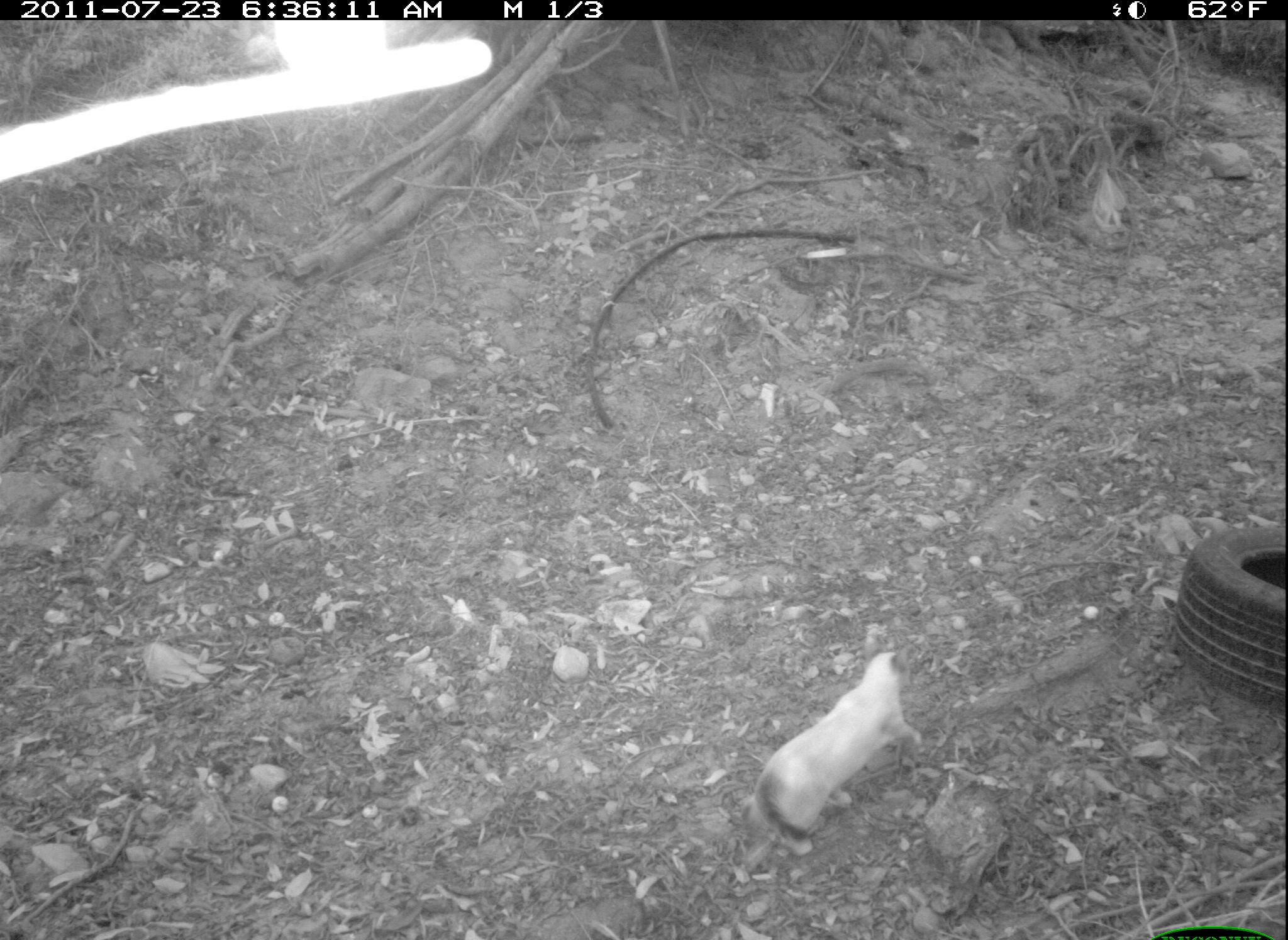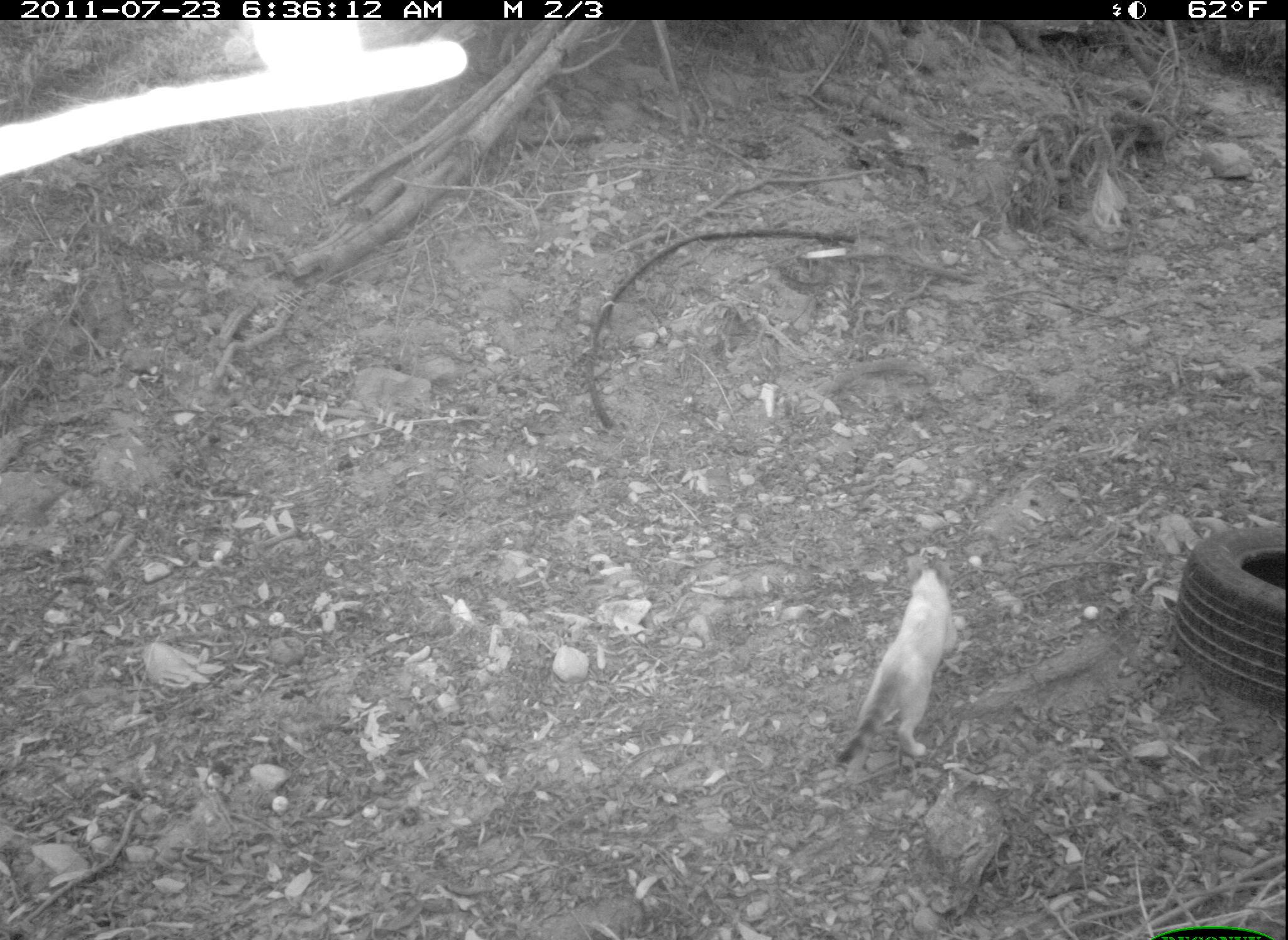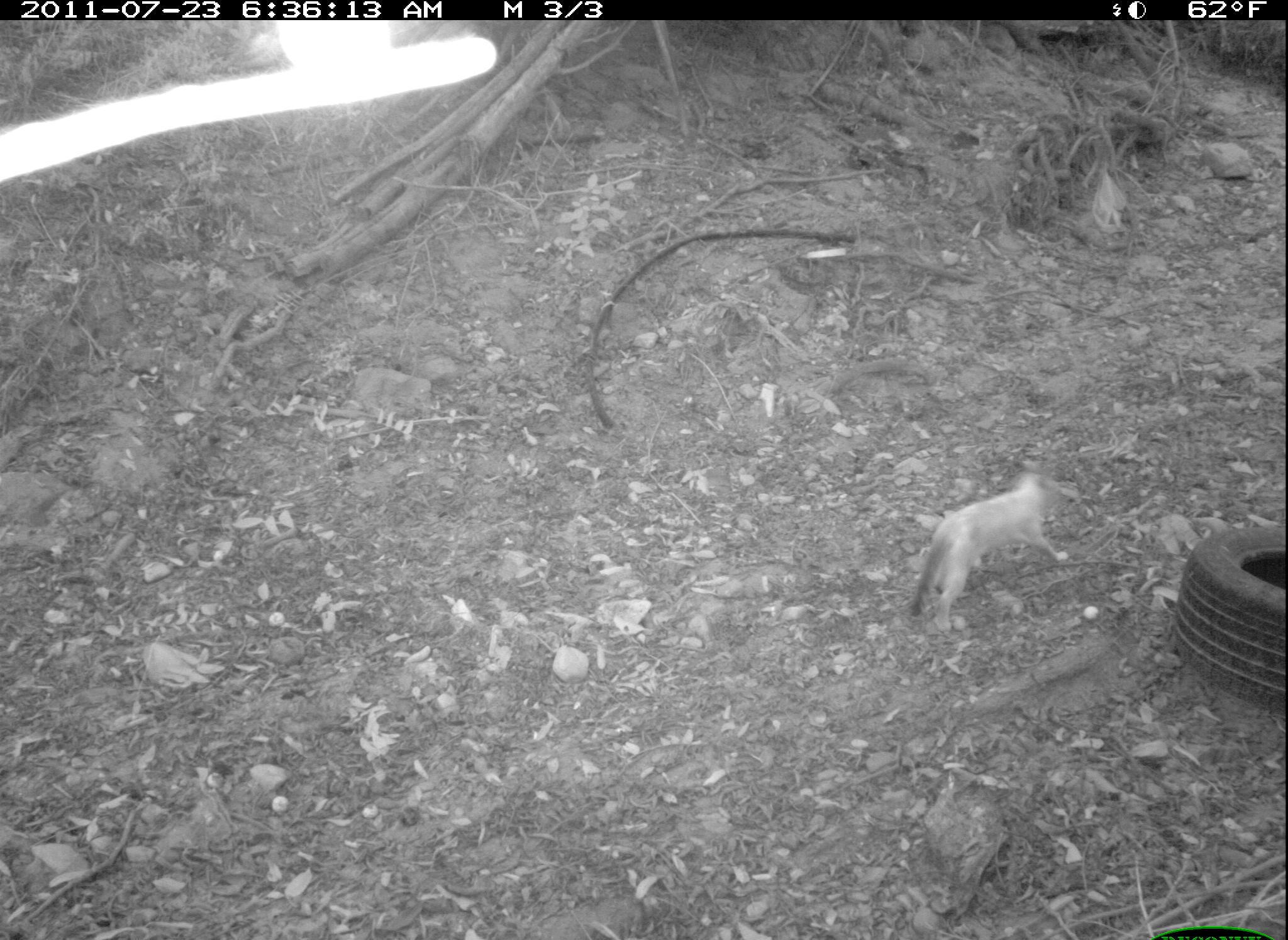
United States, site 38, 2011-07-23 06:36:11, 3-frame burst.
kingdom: Animalia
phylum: Chordata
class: Mammalia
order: Carnivora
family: Felidae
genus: Felis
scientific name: Felis catus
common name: cat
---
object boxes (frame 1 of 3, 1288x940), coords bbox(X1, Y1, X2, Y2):
cat: bbox(744, 622, 939, 863)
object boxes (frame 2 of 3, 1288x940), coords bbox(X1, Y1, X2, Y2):
cat: bbox(826, 533, 979, 780)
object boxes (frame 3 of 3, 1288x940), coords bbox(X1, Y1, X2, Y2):
cat: bbox(897, 448, 1084, 641)